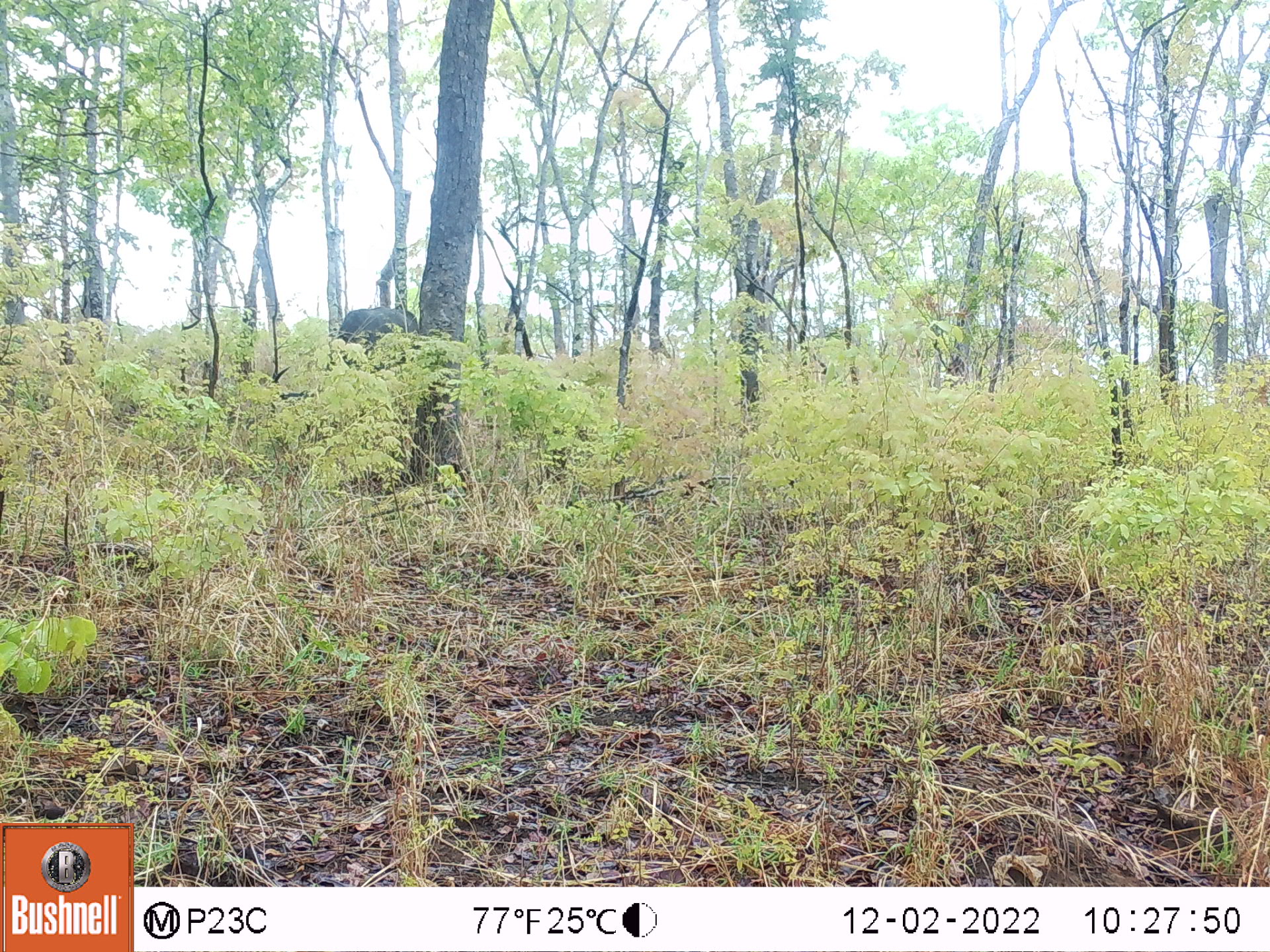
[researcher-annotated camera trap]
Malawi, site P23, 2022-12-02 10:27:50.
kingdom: Animalia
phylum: Chordata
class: Mammalia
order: Proboscidea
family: Elephantidae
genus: Loxodonta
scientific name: Loxodonta africana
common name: african savanna elephant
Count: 1.